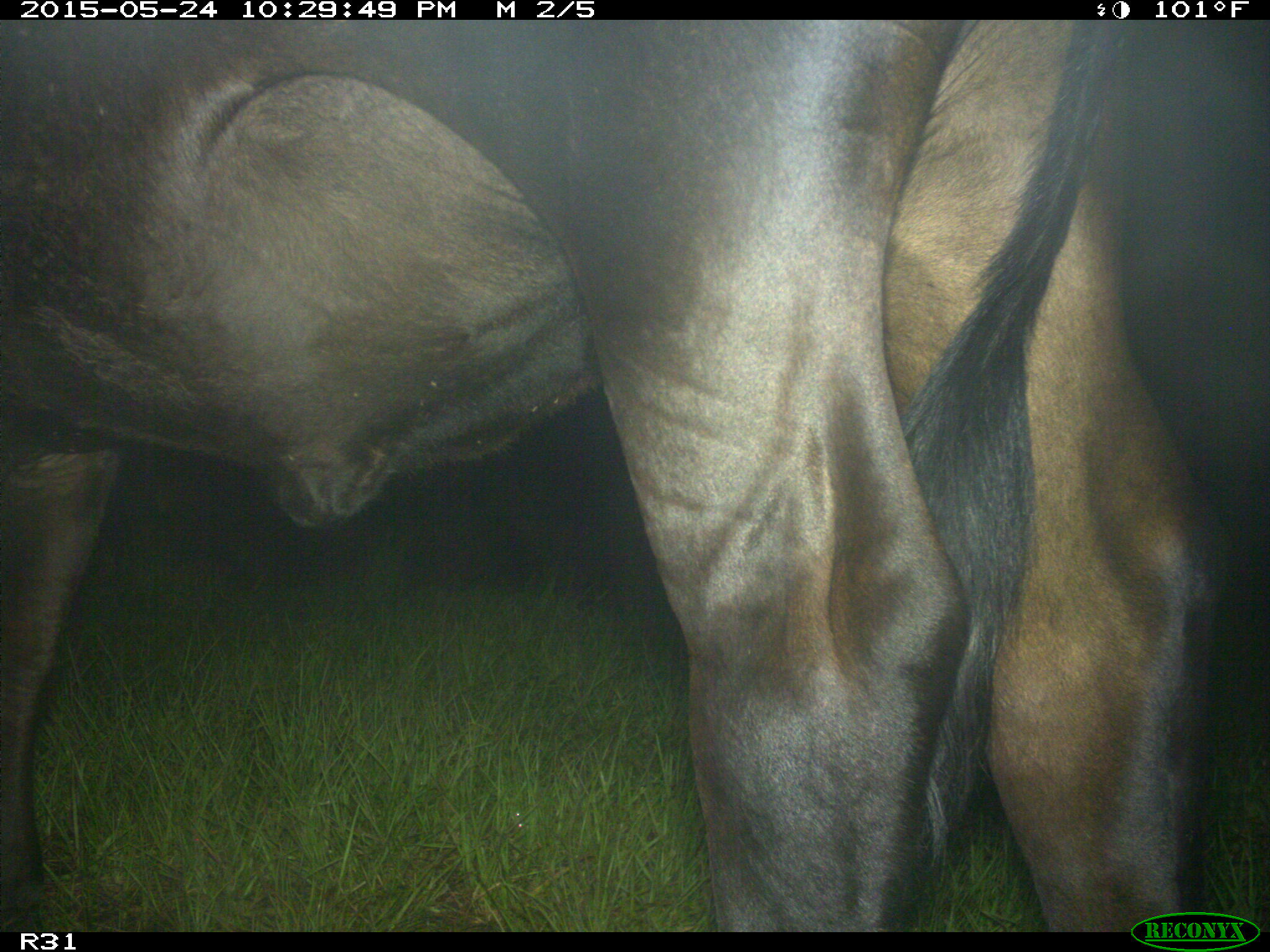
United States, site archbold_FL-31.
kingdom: Animalia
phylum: Chordata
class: Mammalia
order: Artiodactyla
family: Bovidae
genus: Bos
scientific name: Bos taurus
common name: domestic cow